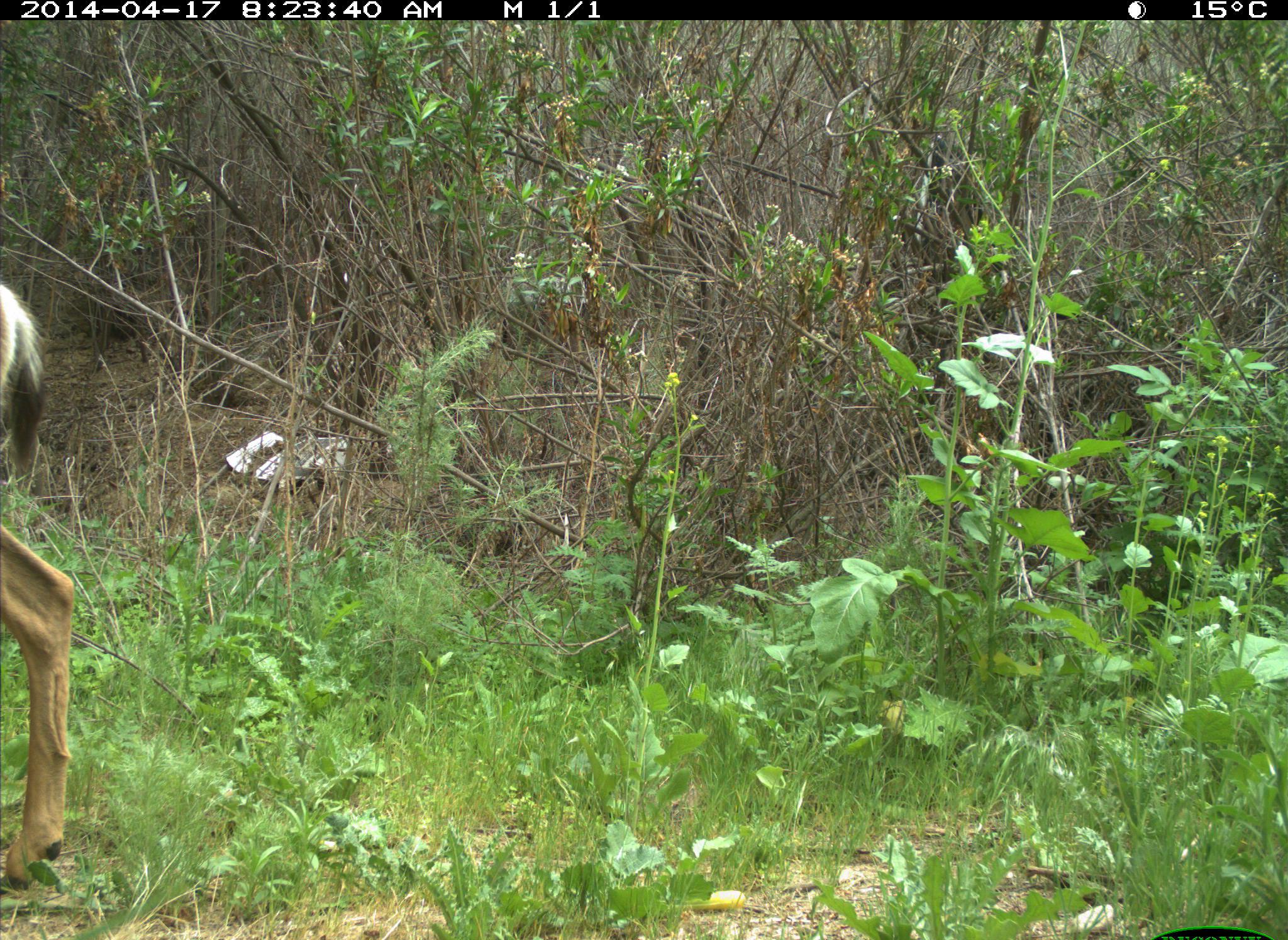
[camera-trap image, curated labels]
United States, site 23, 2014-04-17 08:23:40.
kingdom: Animalia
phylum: Chordata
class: Mammalia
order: Artiodactyla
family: Cervidae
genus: Odocoileus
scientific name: Odocoileus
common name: deer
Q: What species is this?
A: Deer (Odocoileus).